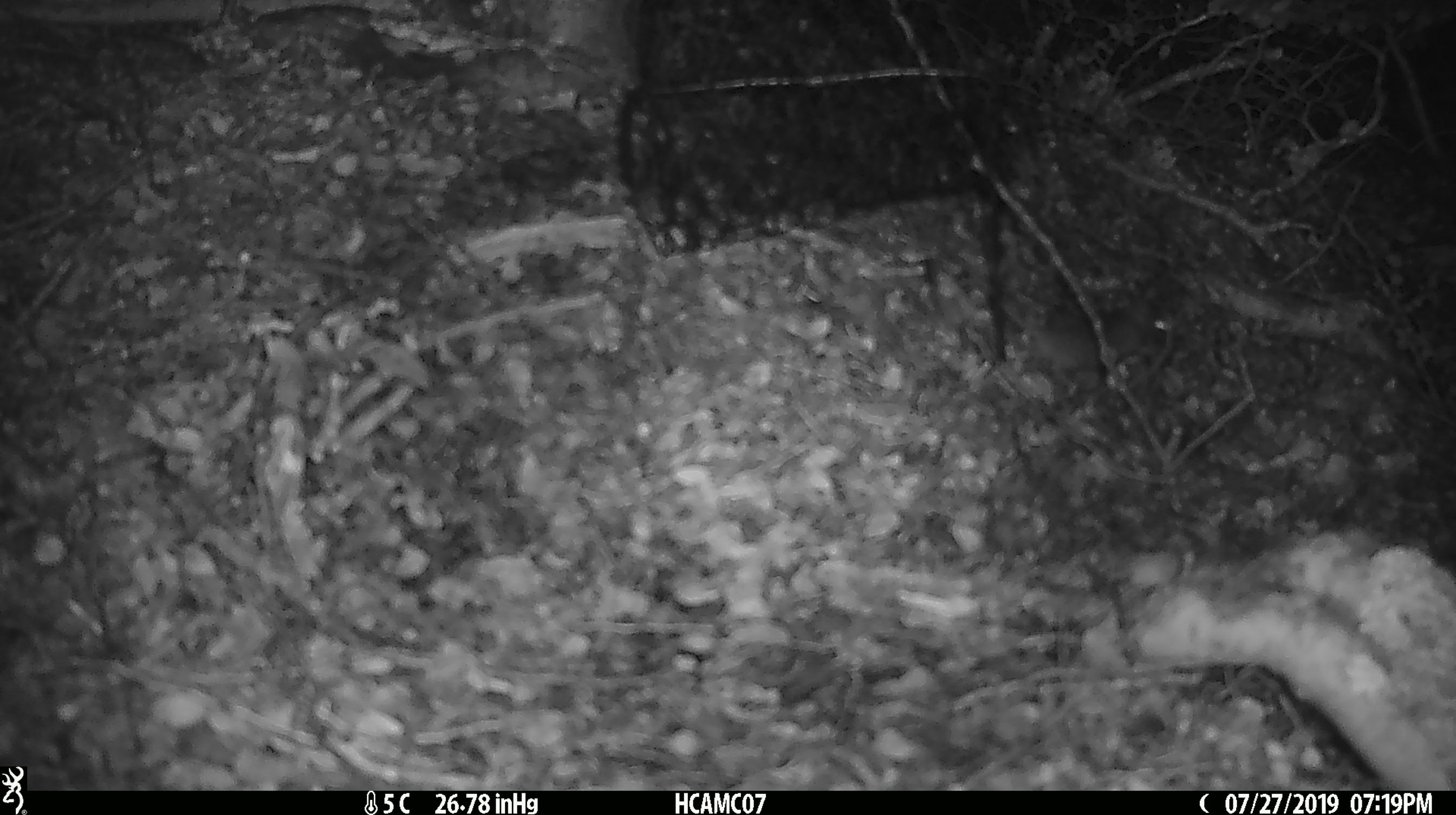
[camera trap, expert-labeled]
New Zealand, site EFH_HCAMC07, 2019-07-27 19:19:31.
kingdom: Animalia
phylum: Chordata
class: Mammalia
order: Rodentia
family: Muridae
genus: Mus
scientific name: Mus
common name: mouse